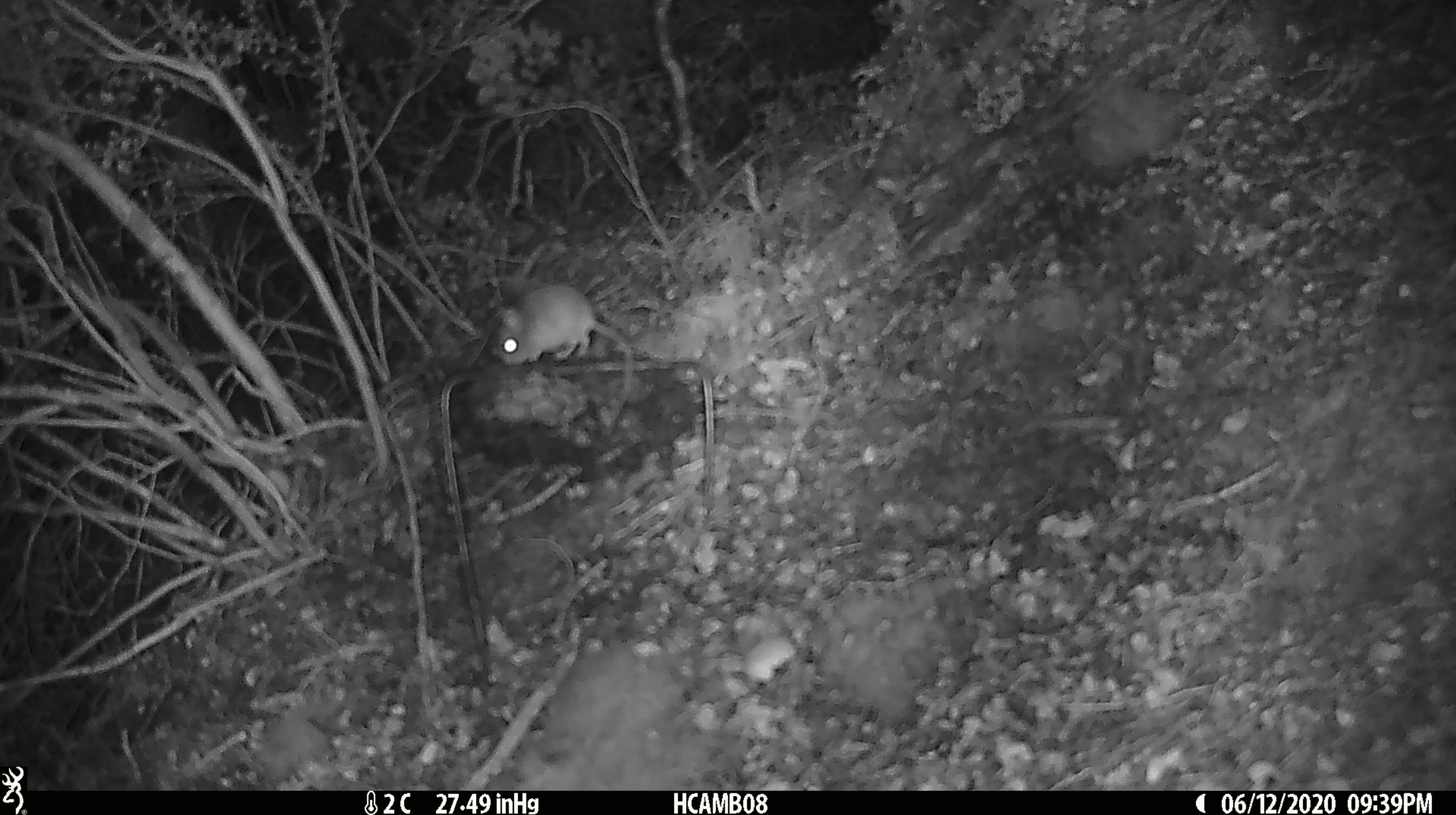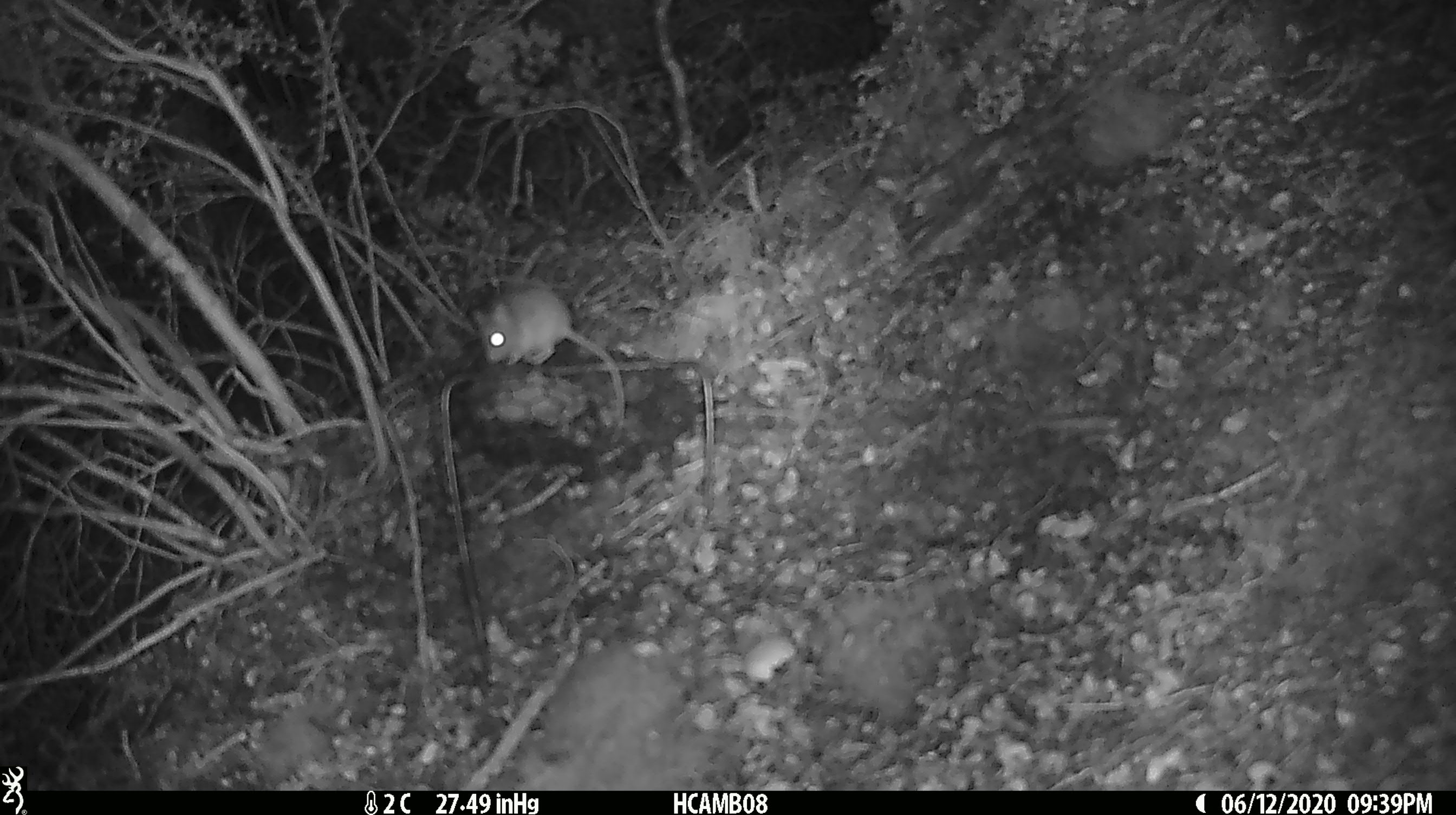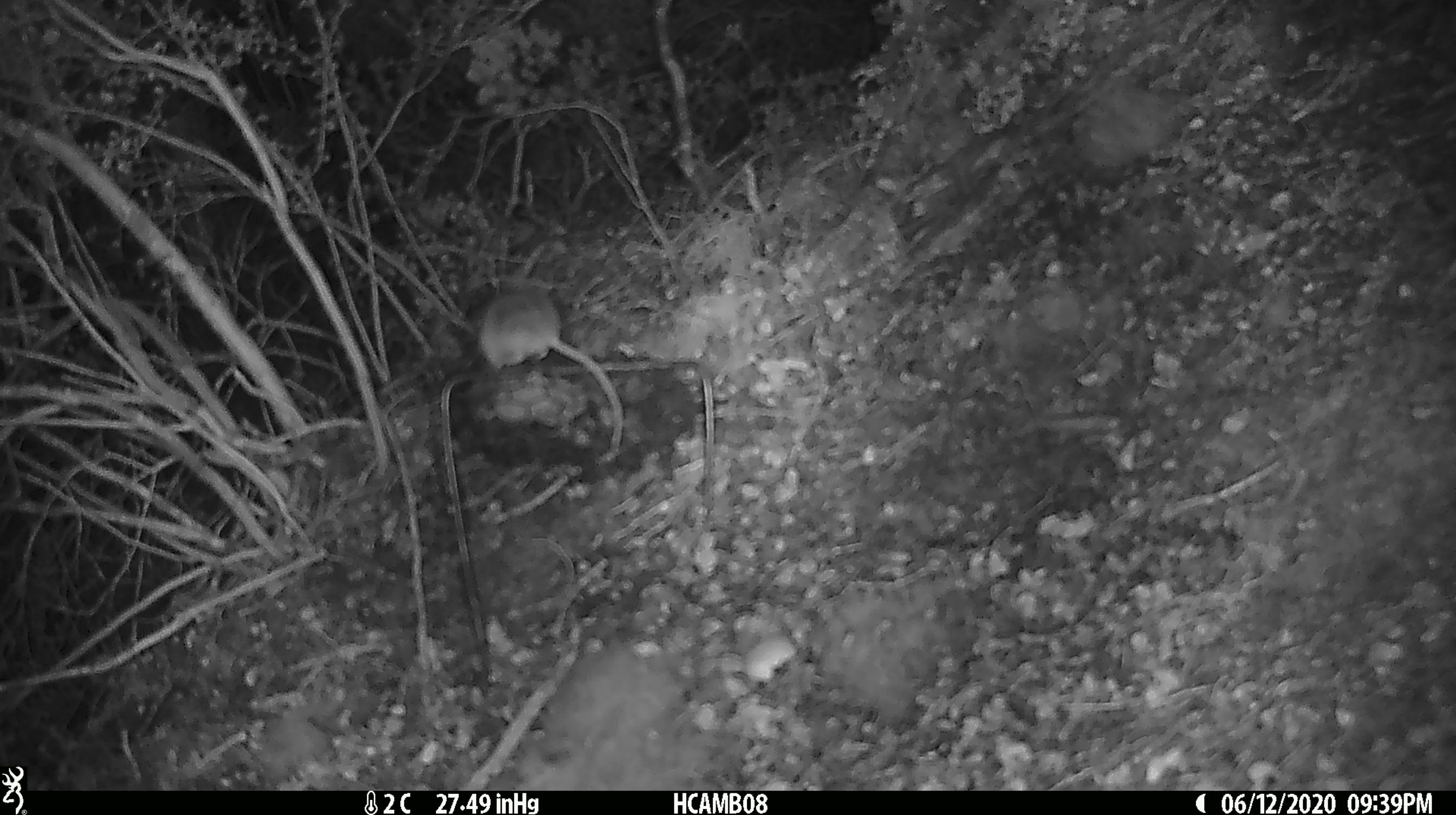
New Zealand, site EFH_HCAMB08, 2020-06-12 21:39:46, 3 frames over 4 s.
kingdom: Animalia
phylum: Chordata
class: Mammalia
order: Rodentia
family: Muridae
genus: Mus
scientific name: Mus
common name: mouse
Mouse (Mus).